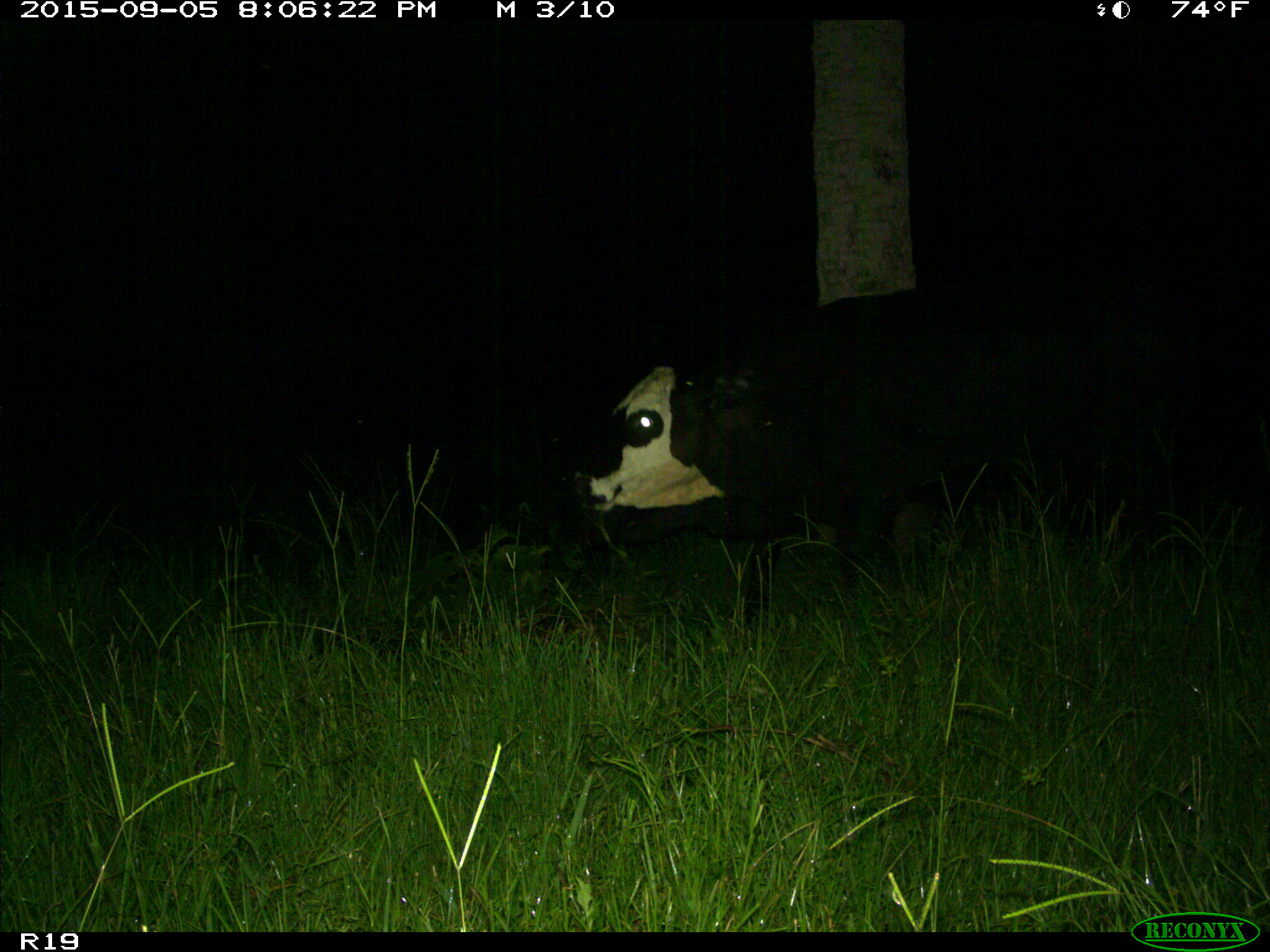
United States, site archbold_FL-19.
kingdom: Animalia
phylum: Chordata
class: Mammalia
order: Artiodactyla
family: Bovidae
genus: Bos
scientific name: Bos taurus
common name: domestic cow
Bos taurus (domestic cow).